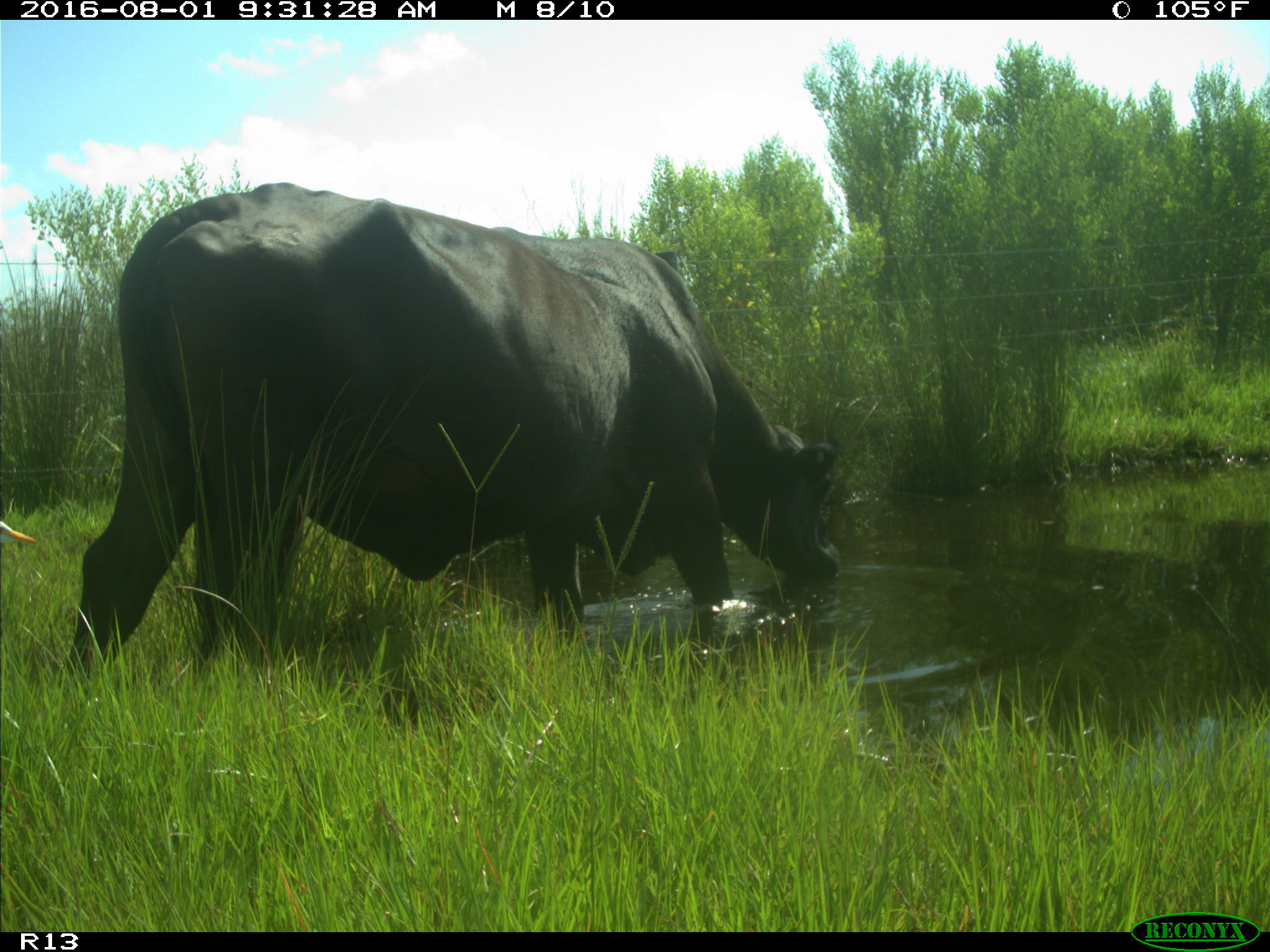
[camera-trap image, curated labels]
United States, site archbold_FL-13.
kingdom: Animalia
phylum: Chordata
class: Mammalia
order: Artiodactyla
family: Bovidae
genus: Bos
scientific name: Bos taurus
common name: domestic cow